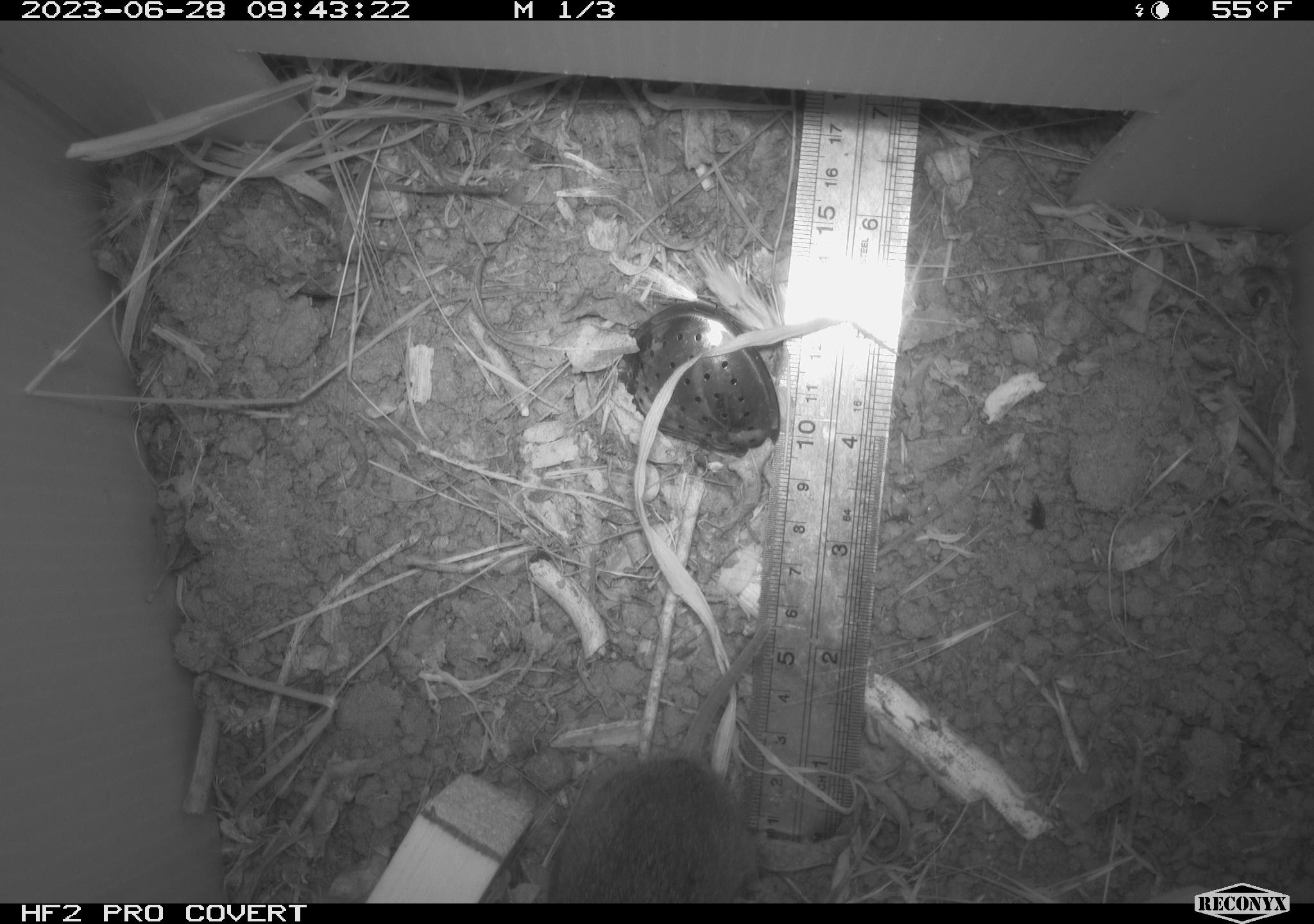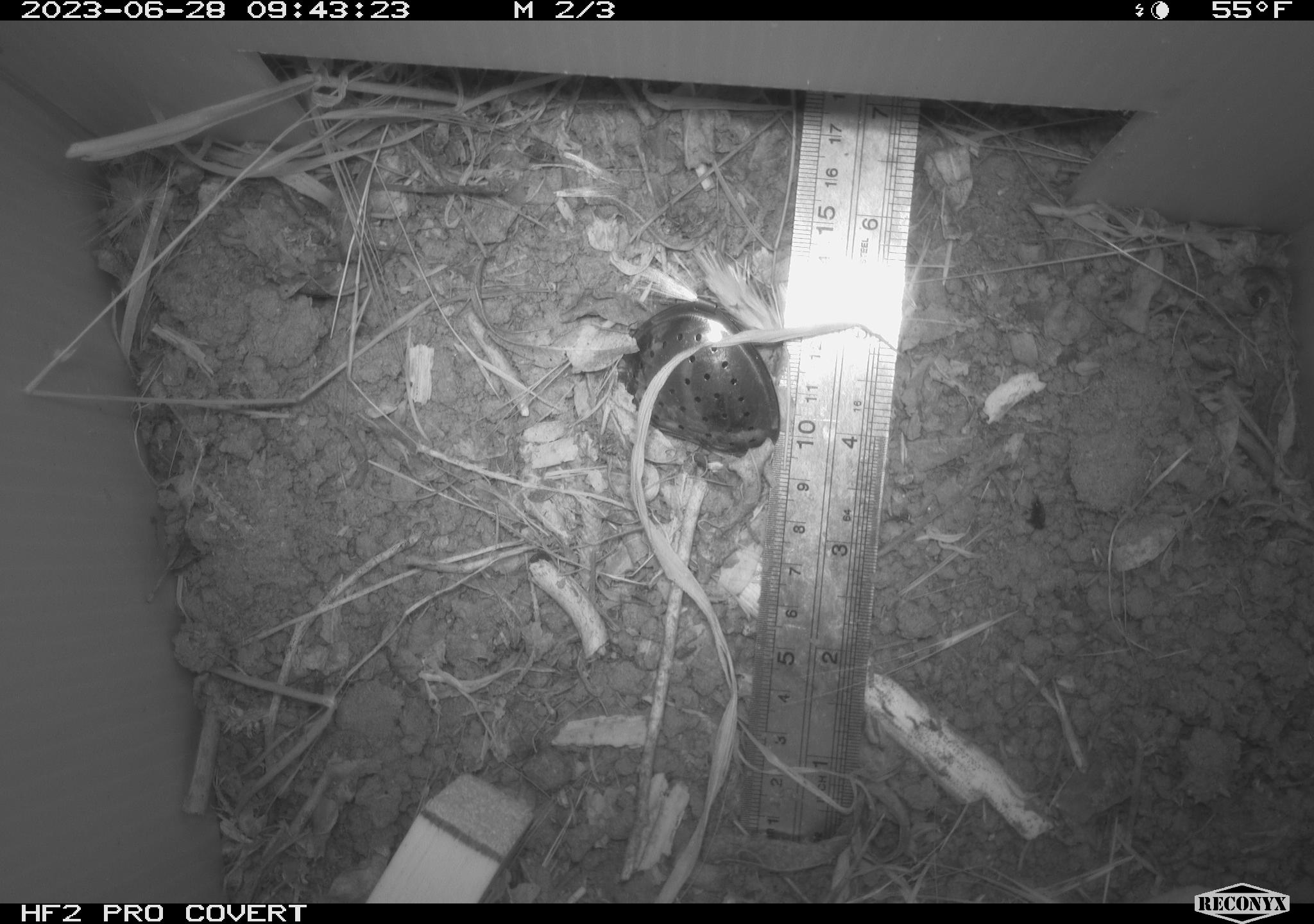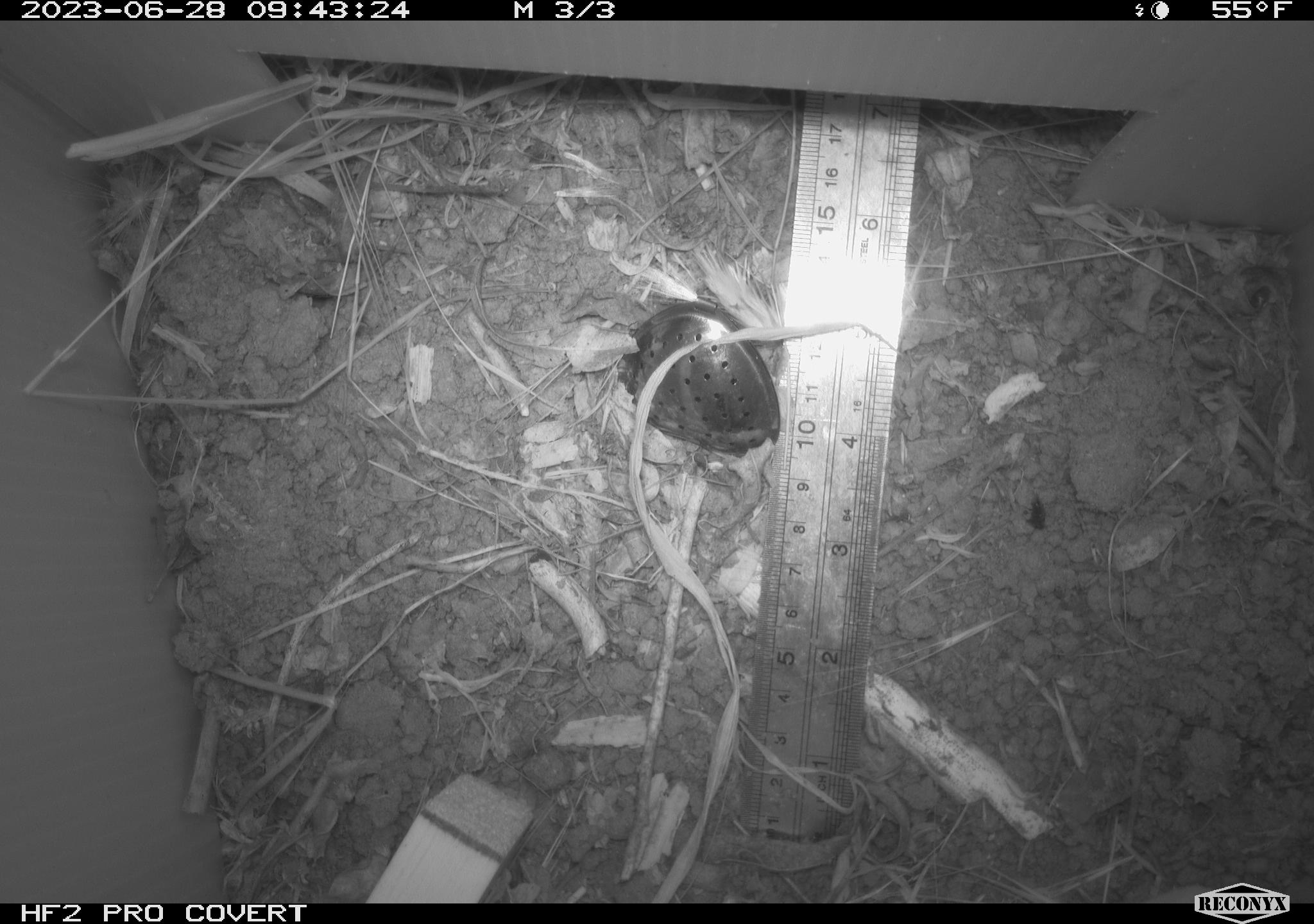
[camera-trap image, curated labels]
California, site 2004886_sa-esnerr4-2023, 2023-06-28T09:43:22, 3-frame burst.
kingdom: Animalia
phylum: Chordata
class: Mammalia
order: Rodentia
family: Cricetidae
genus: Microtus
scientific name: Microtus californicus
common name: california vole